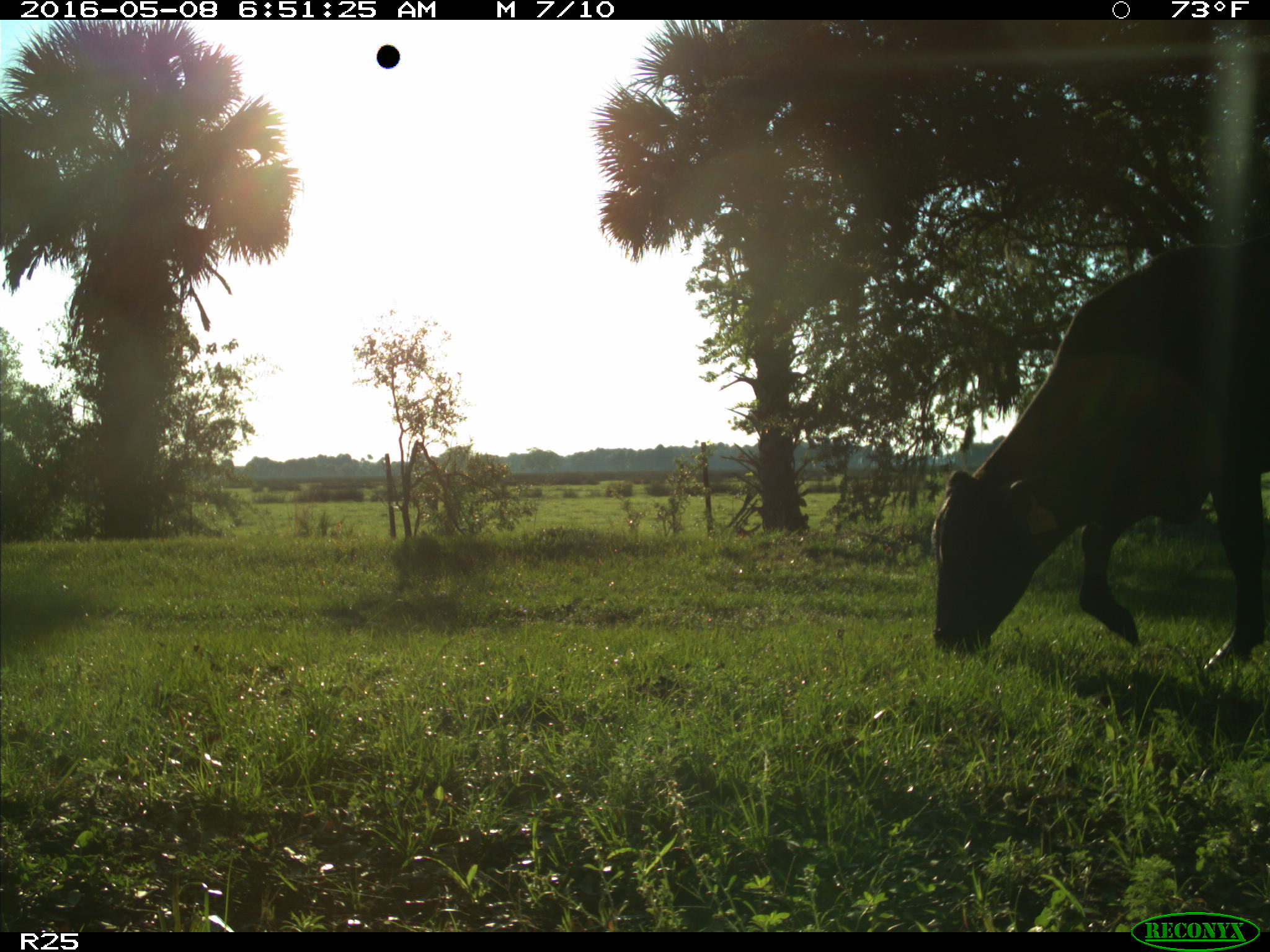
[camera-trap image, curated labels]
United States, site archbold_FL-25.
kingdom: Animalia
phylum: Chordata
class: Mammalia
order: Artiodactyla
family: Bovidae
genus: Bos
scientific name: Bos taurus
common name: domestic cow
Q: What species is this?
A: Bos taurus (domestic cow).